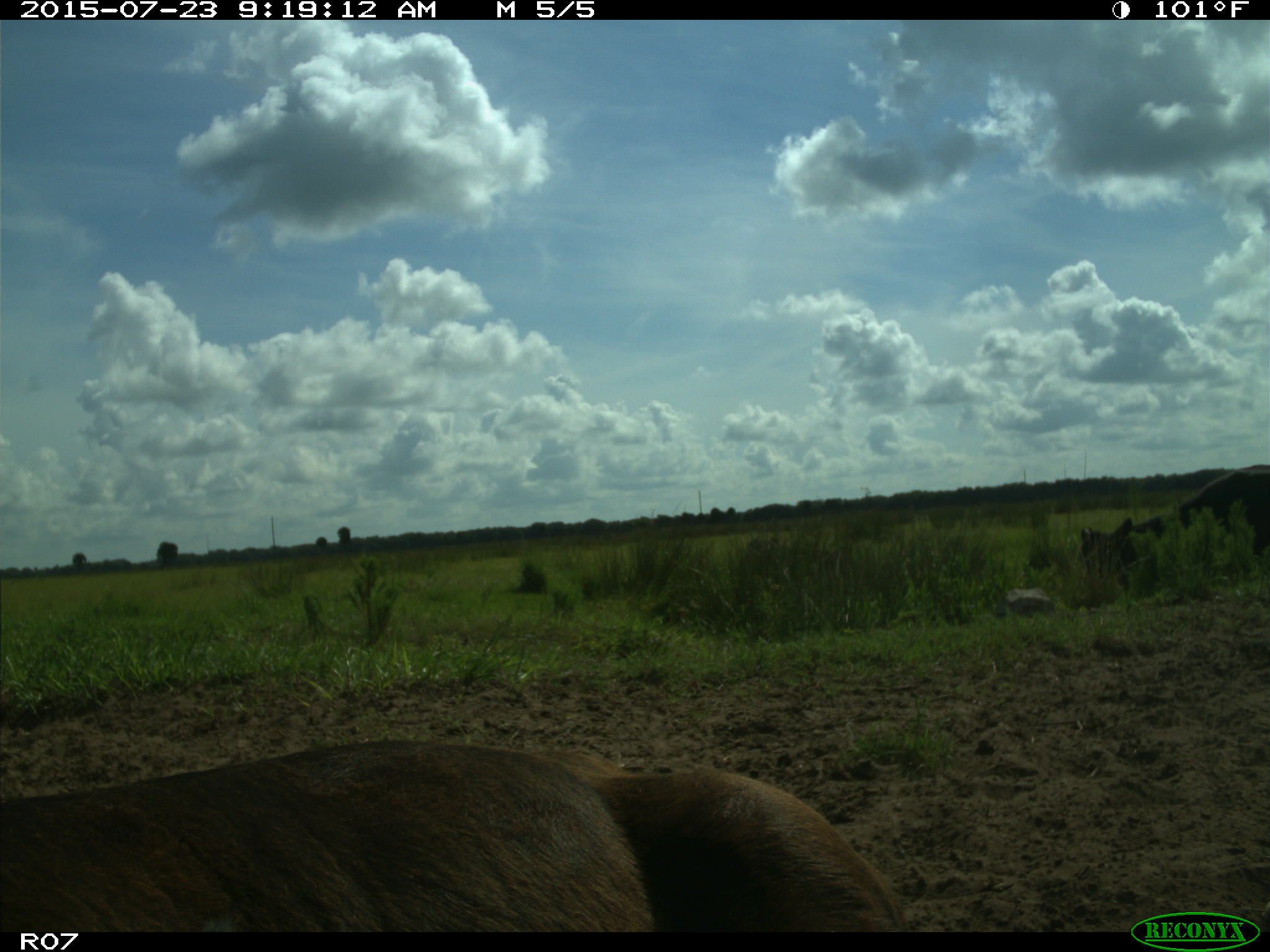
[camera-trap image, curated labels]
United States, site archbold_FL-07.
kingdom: Animalia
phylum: Chordata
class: Mammalia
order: Artiodactyla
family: Bovidae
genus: Bos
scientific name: Bos taurus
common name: domestic cow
Bos taurus (domestic cow).